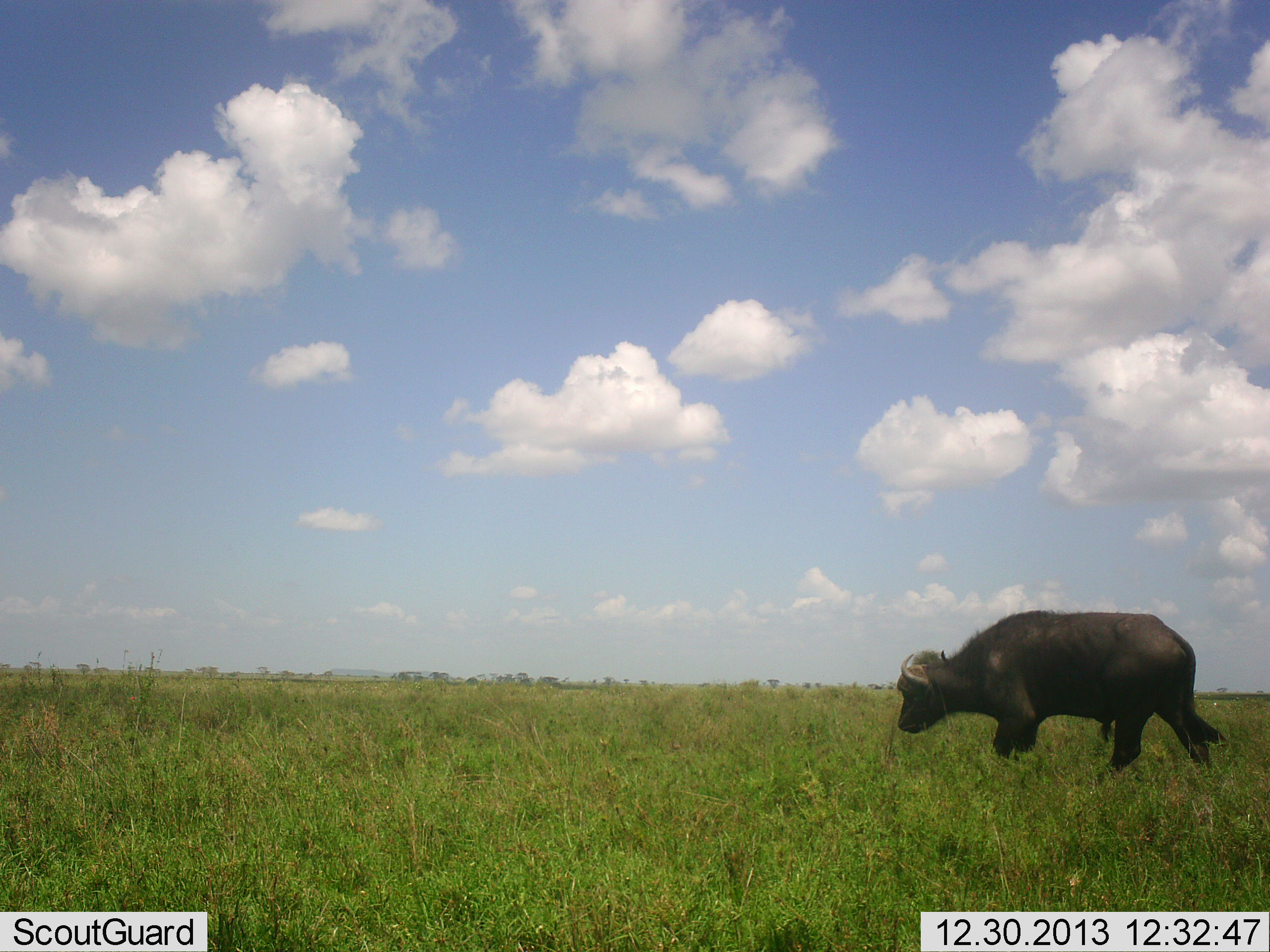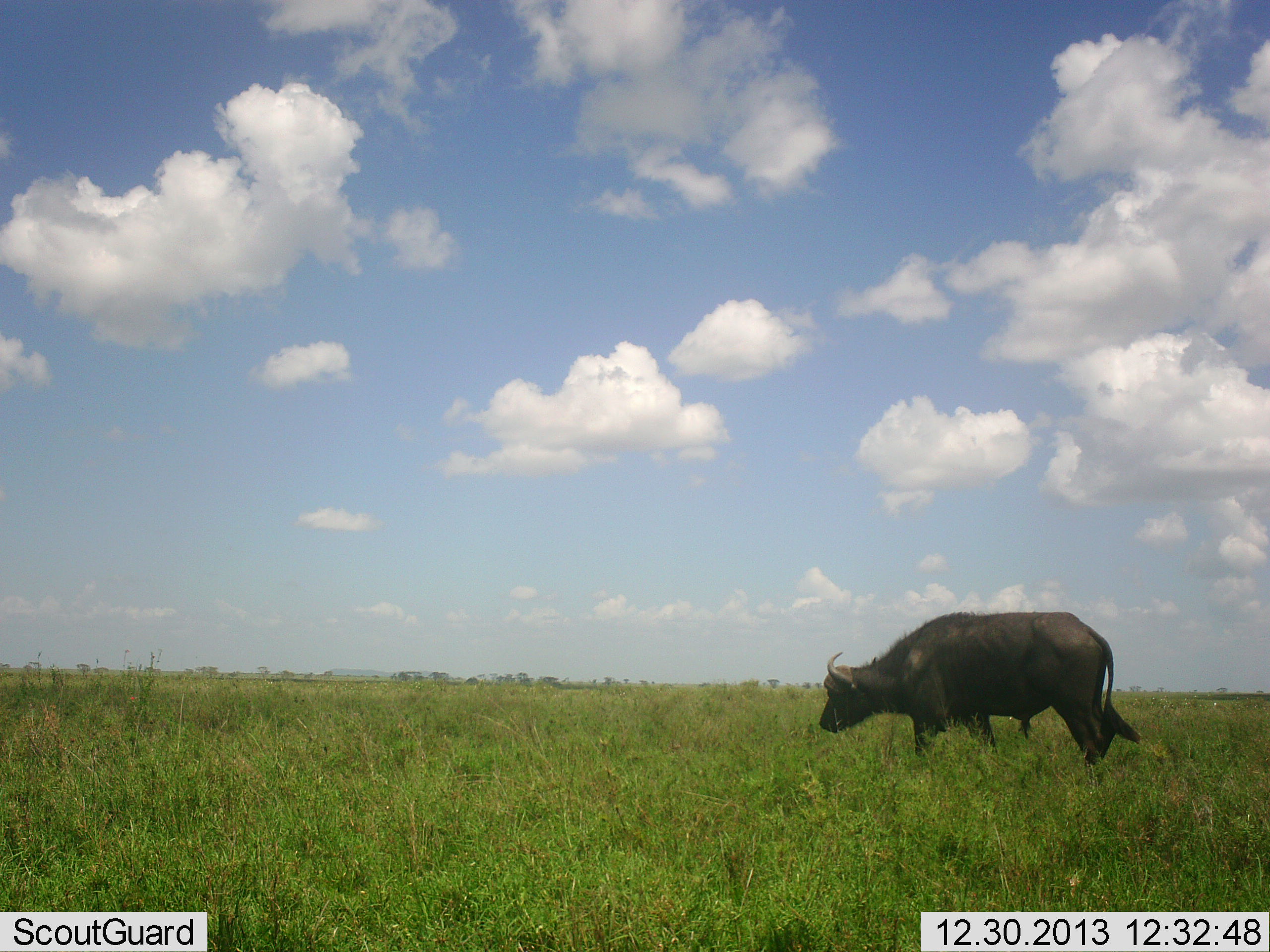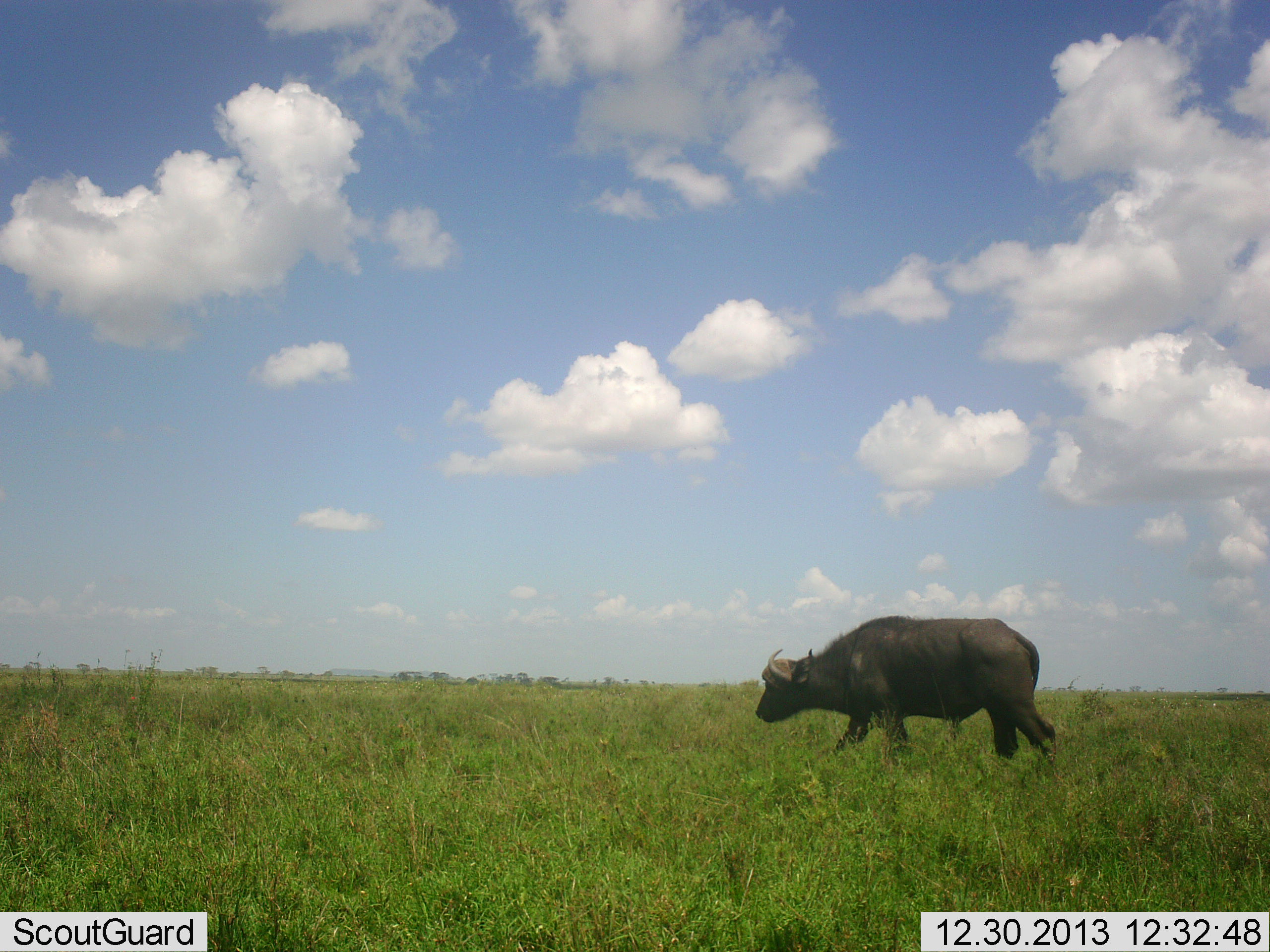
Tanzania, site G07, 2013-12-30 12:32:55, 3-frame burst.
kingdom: Animalia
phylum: Chordata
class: Mammalia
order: Artiodactyla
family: Bovidae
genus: Syncerus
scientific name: Syncerus caffer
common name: cape buffalo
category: buffalo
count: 1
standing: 10%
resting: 0%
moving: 80%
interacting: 0%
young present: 0%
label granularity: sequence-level